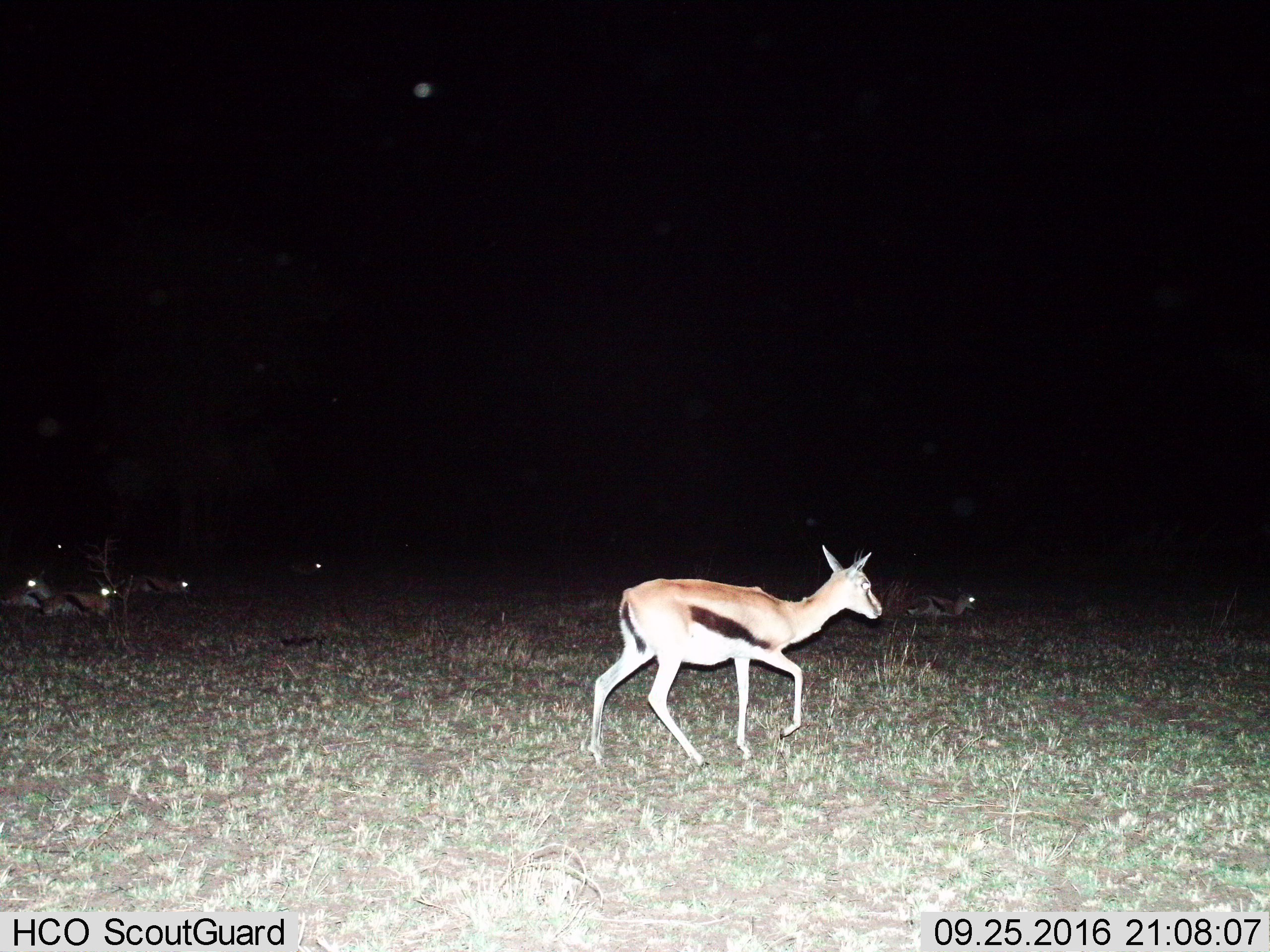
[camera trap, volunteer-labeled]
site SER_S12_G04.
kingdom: Animalia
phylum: Chordata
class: Mammalia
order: Artiodactyla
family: Bovidae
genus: Eudorcas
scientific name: Eudorcas thomsonii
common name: thomson's gazelle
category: gazellethomsons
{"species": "gazellethomsons (thomson's gazelle) (Eudorcas thomsonii)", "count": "7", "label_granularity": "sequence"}